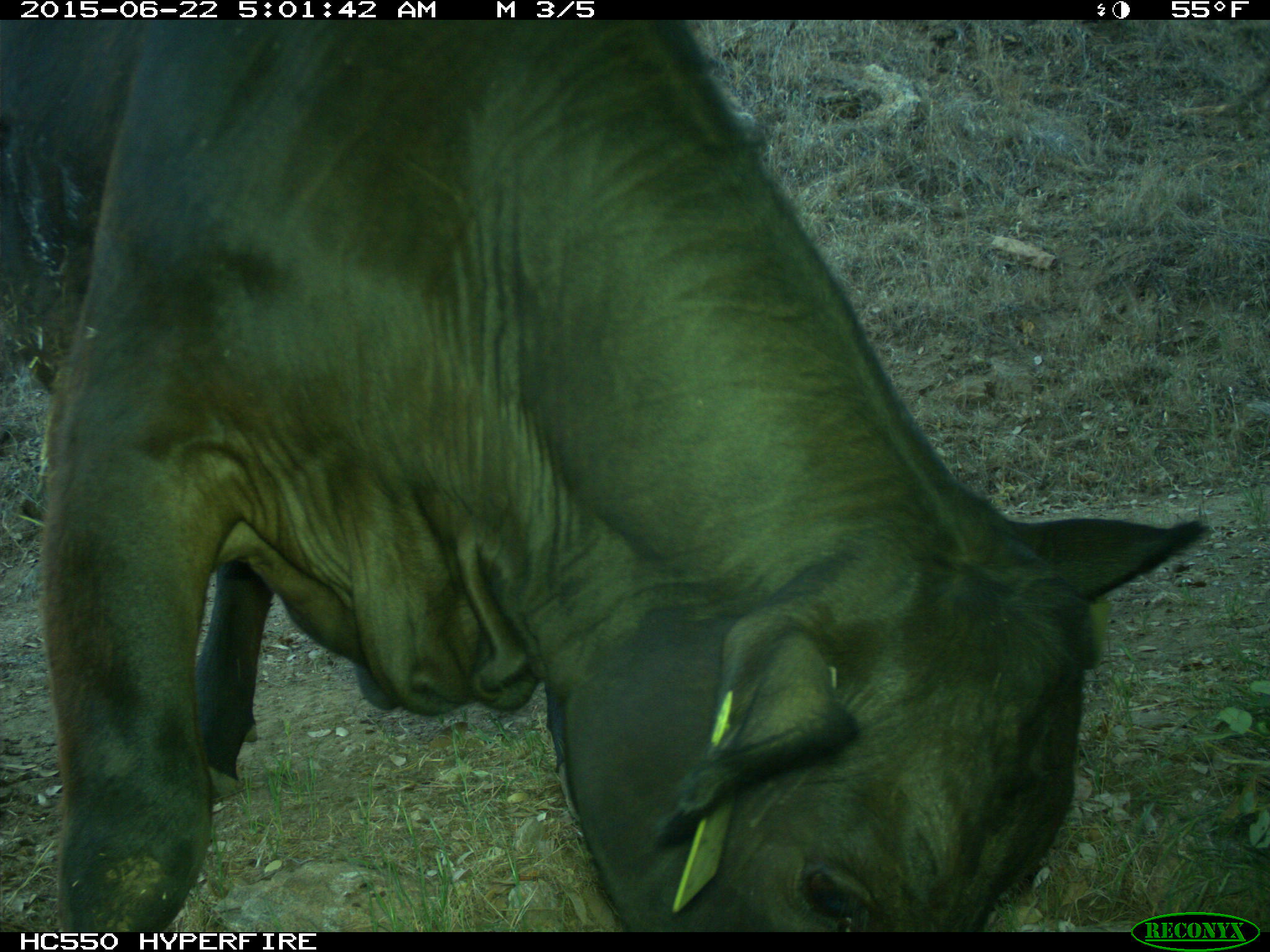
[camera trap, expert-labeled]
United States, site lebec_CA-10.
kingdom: Animalia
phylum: Chordata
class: Mammalia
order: Artiodactyla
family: Bovidae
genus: Bos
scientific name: Bos taurus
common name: domestic cow